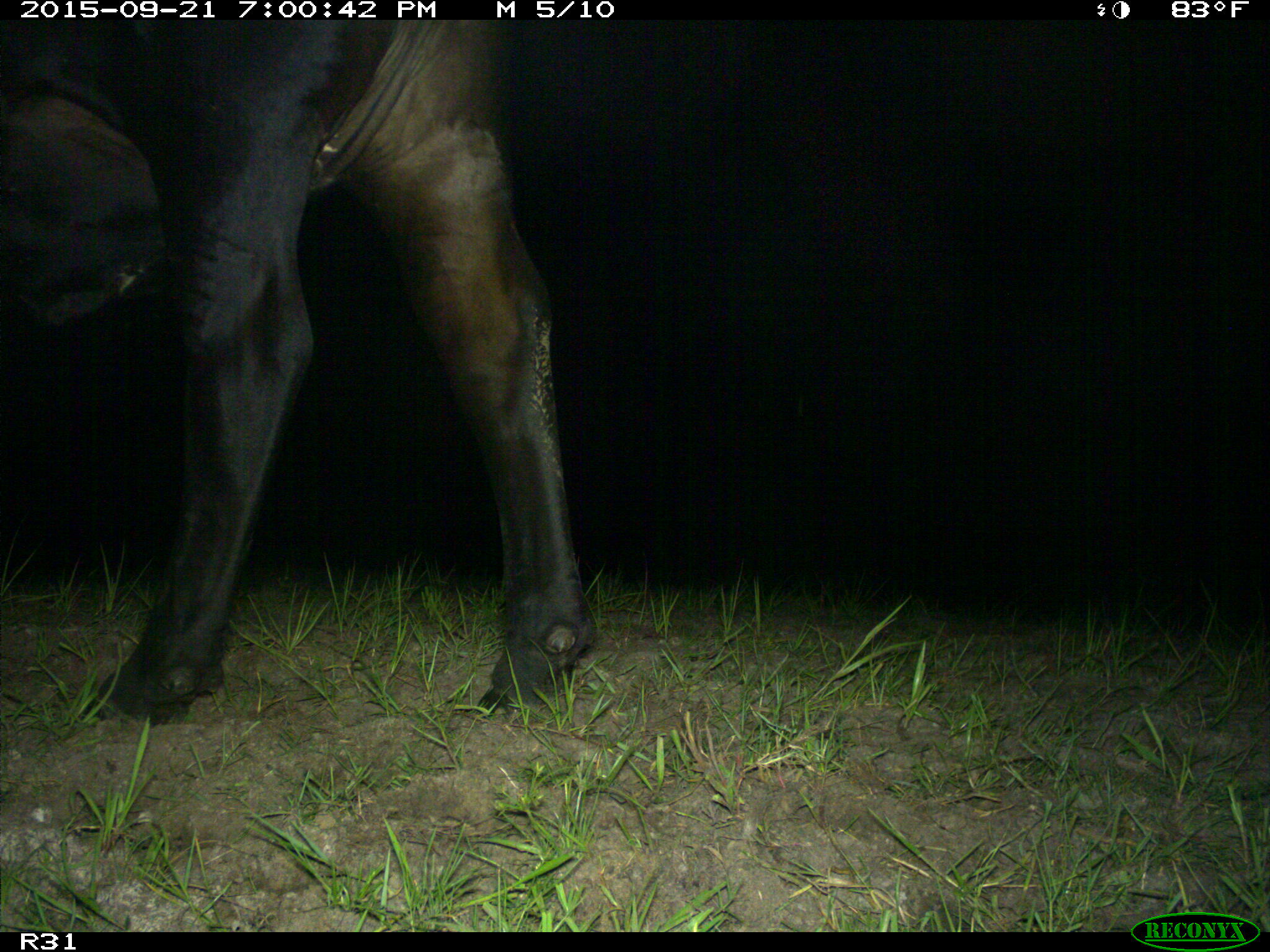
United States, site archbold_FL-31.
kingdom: Animalia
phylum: Chordata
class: Mammalia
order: Artiodactyla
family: Bovidae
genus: Bos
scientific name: Bos taurus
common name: domestic cow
Bos taurus (domestic cow).